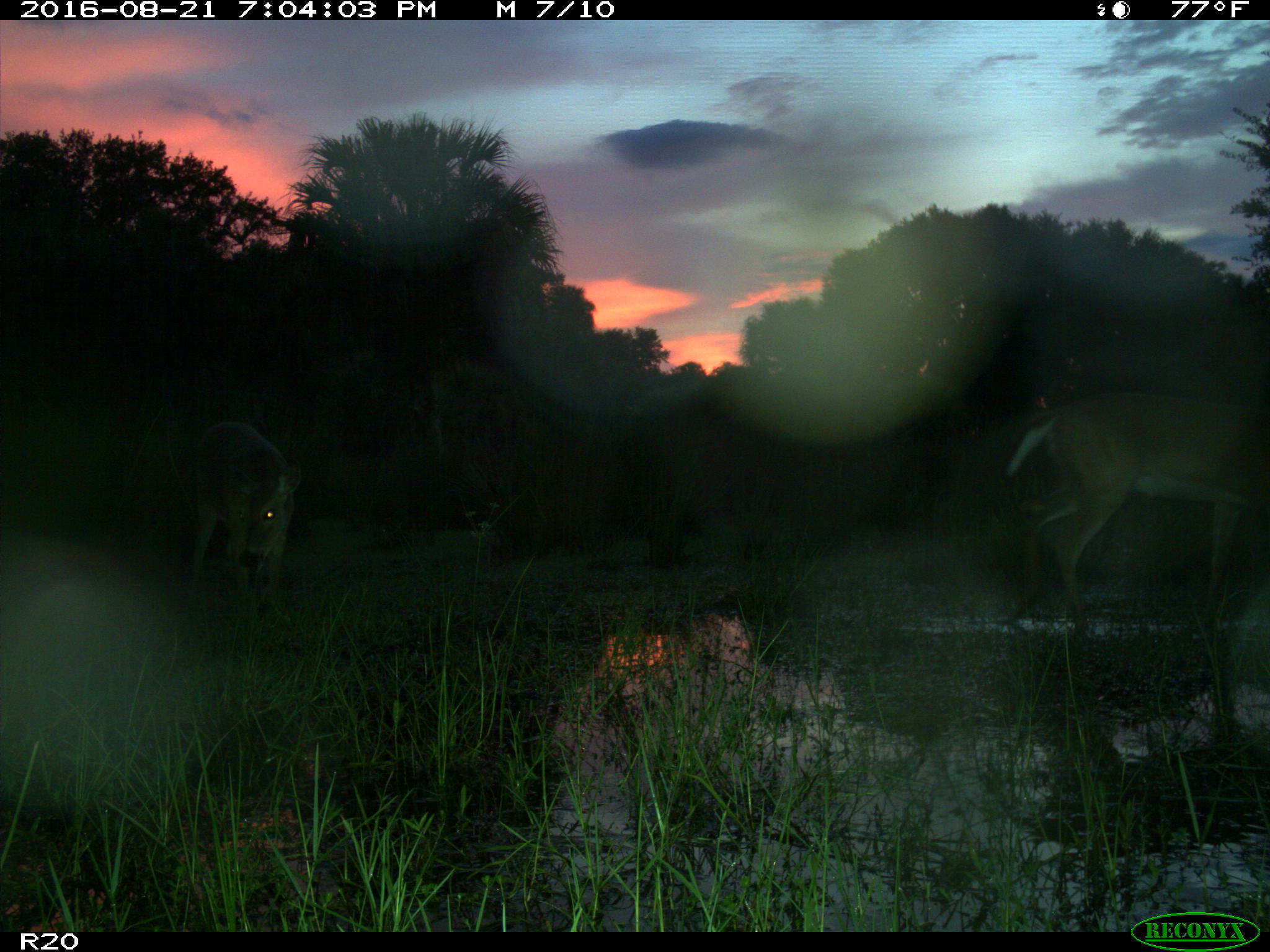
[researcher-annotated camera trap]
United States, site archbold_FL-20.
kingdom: Animalia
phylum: Chordata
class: Mammalia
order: Artiodactyla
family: Cervidae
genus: Odocoileus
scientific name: Odocoileus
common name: deer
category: unidentified deer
Unidentified deer (deer) (Odocoileus).